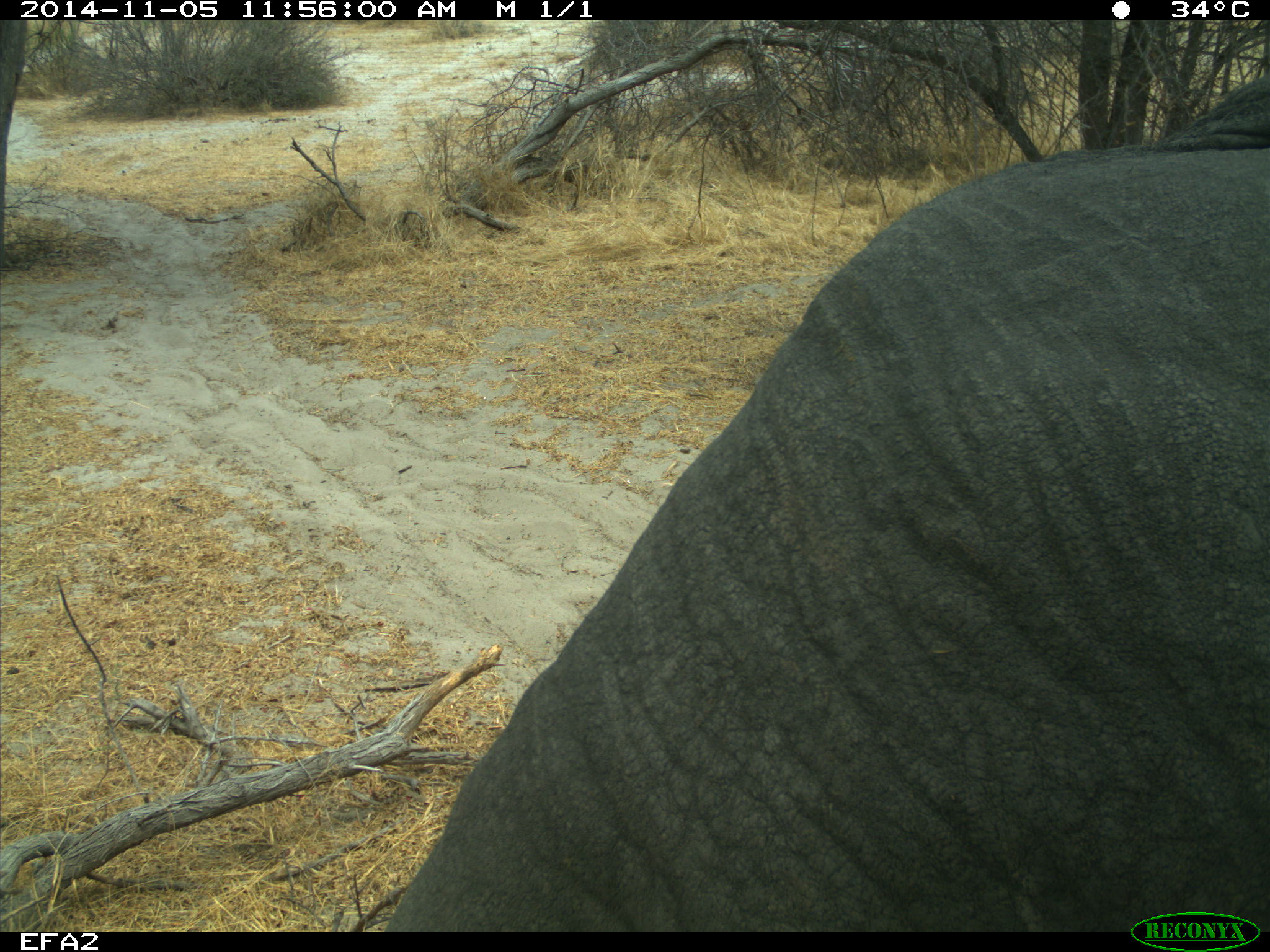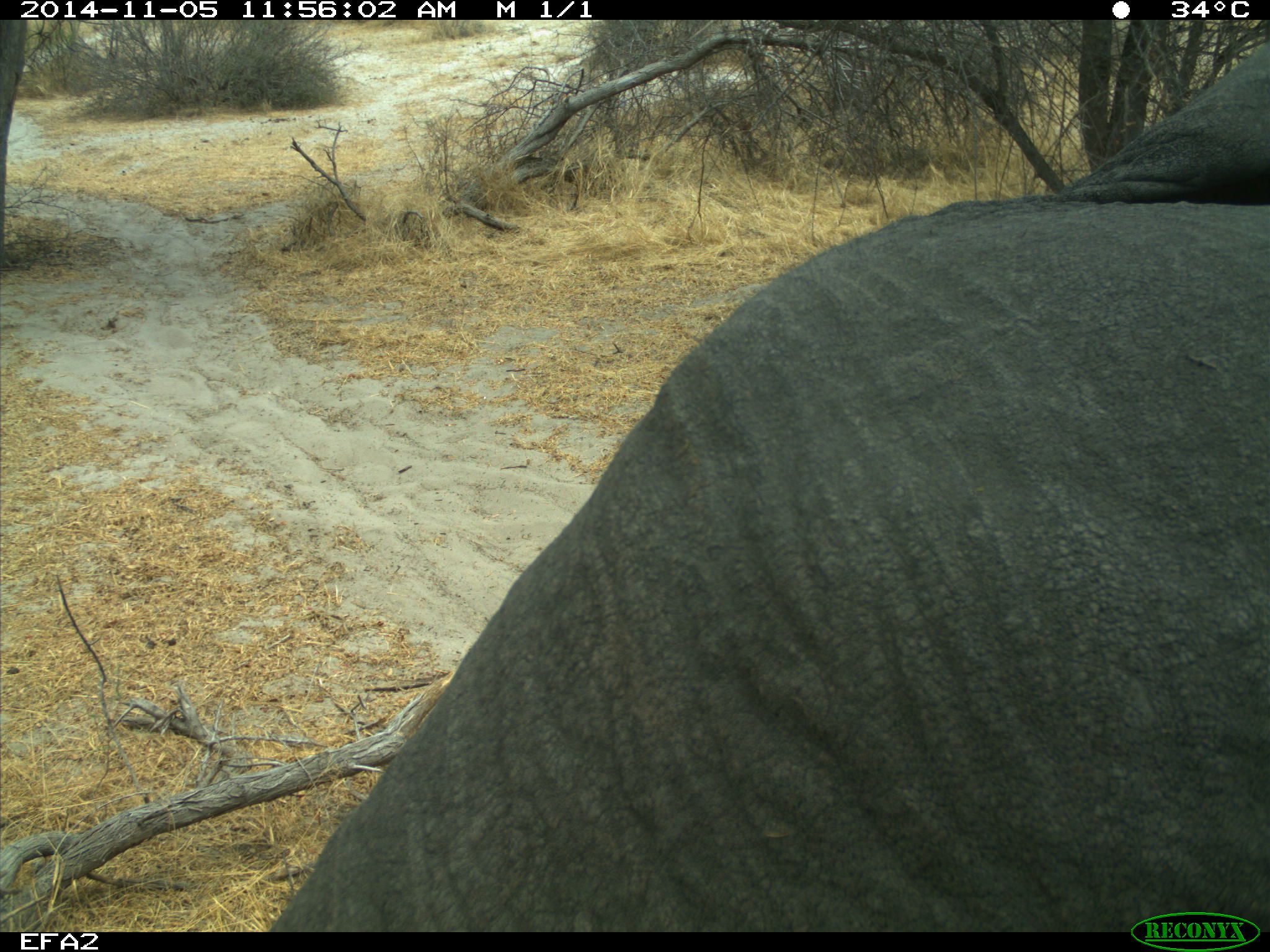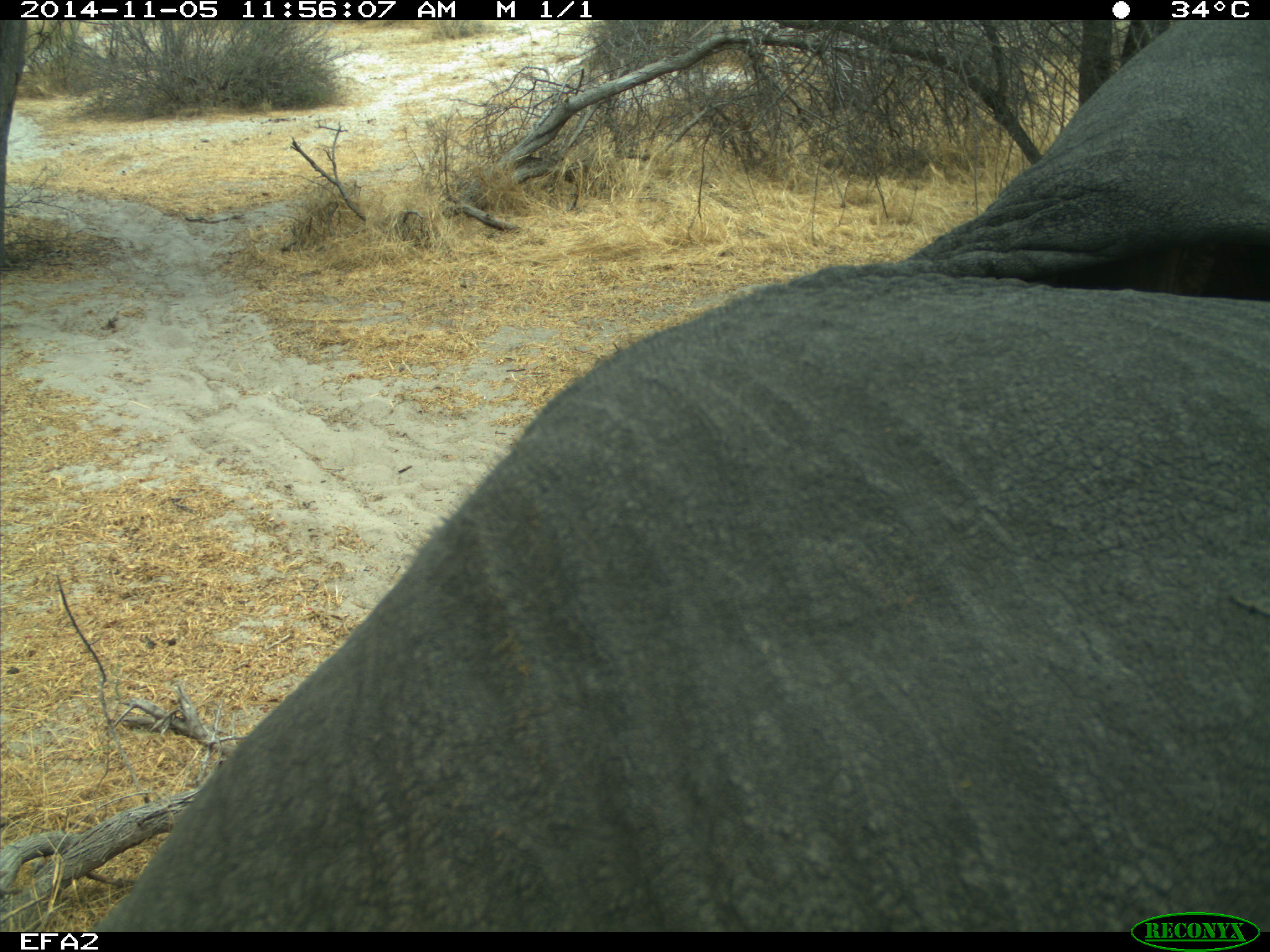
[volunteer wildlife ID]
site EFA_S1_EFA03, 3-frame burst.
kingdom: Animalia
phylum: Chordata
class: Mammalia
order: Proboscidea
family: Elephantidae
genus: Loxodonta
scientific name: Loxodonta africana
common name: african bush elephant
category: elephant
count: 1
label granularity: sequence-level